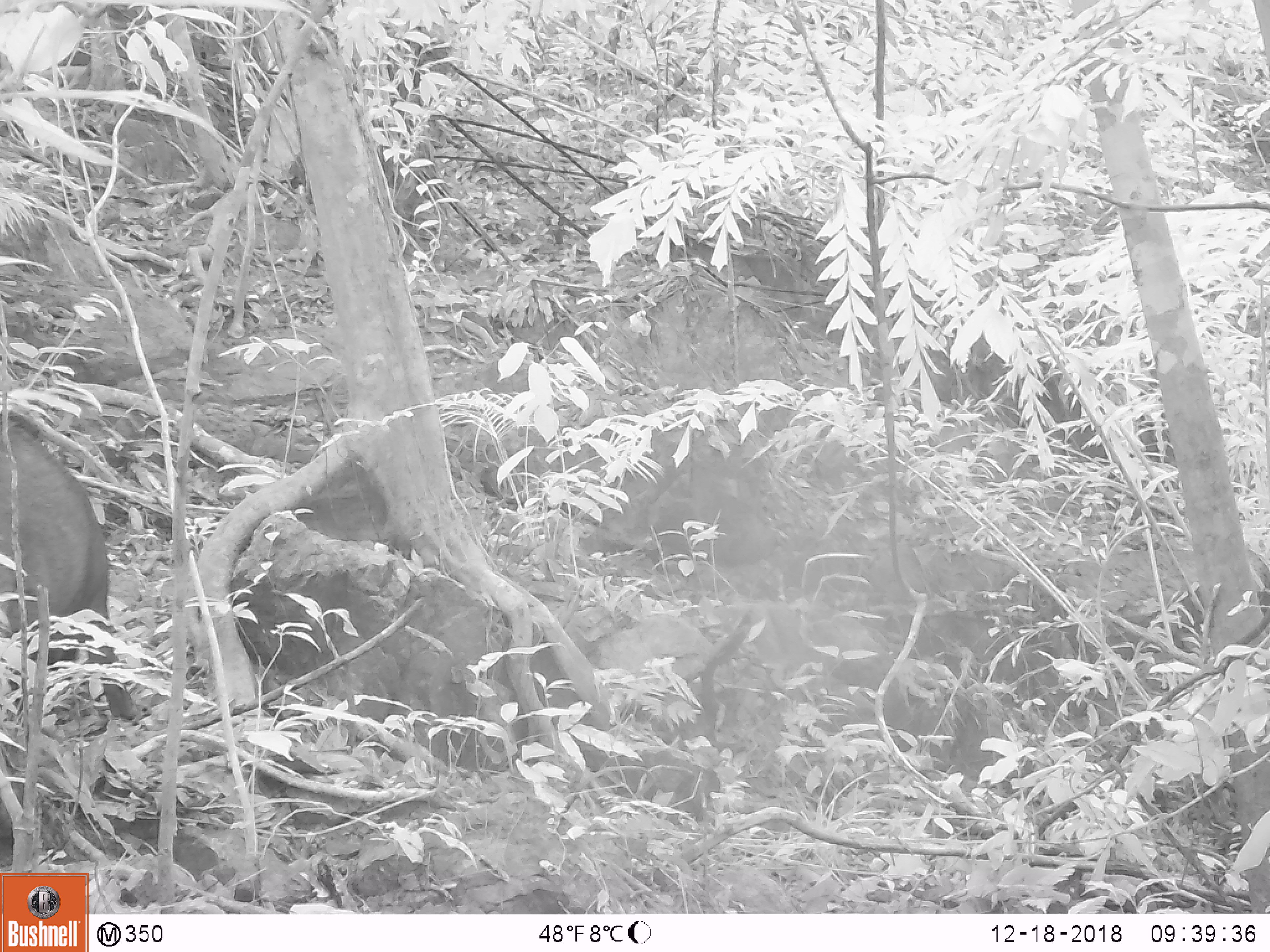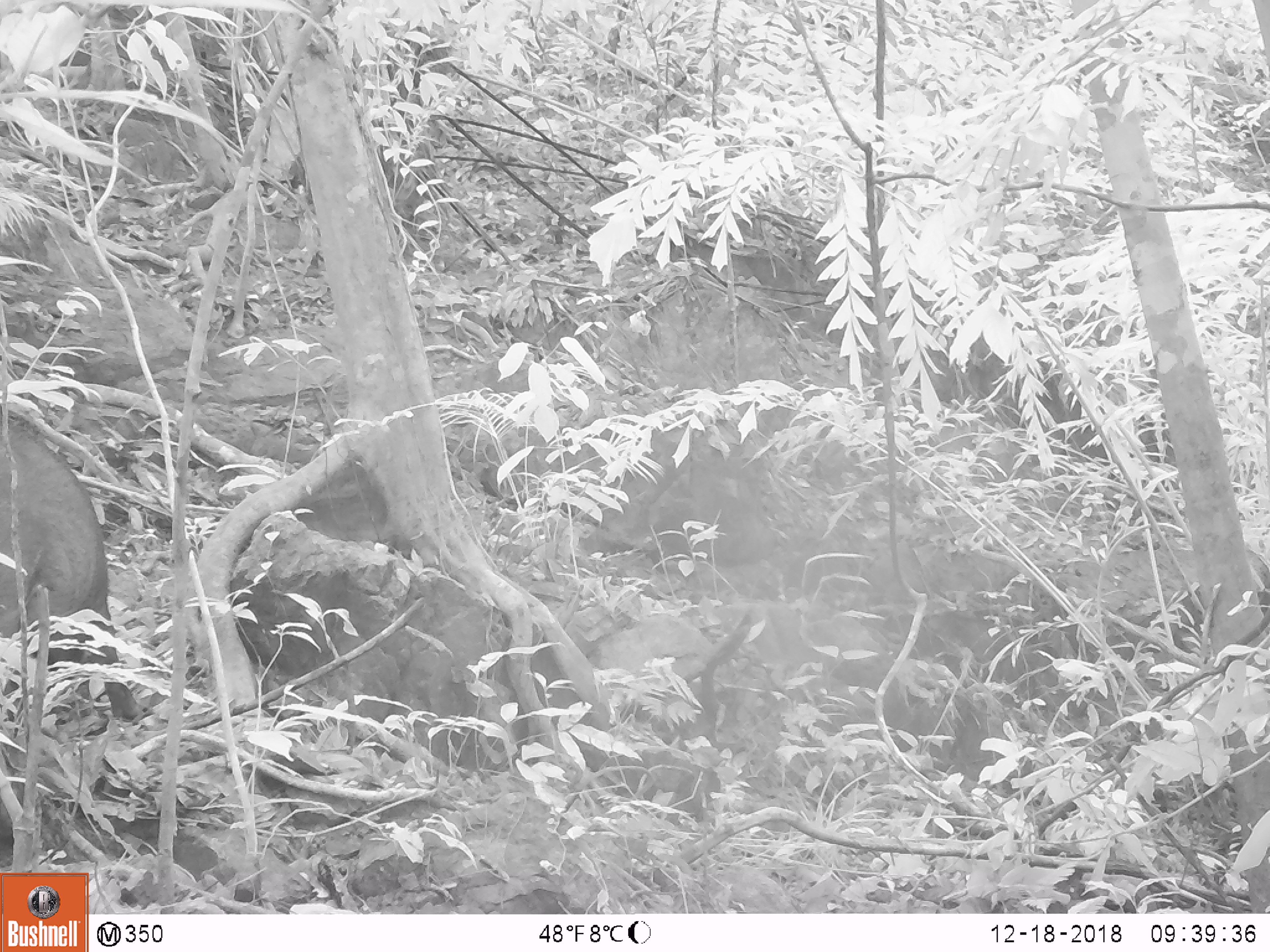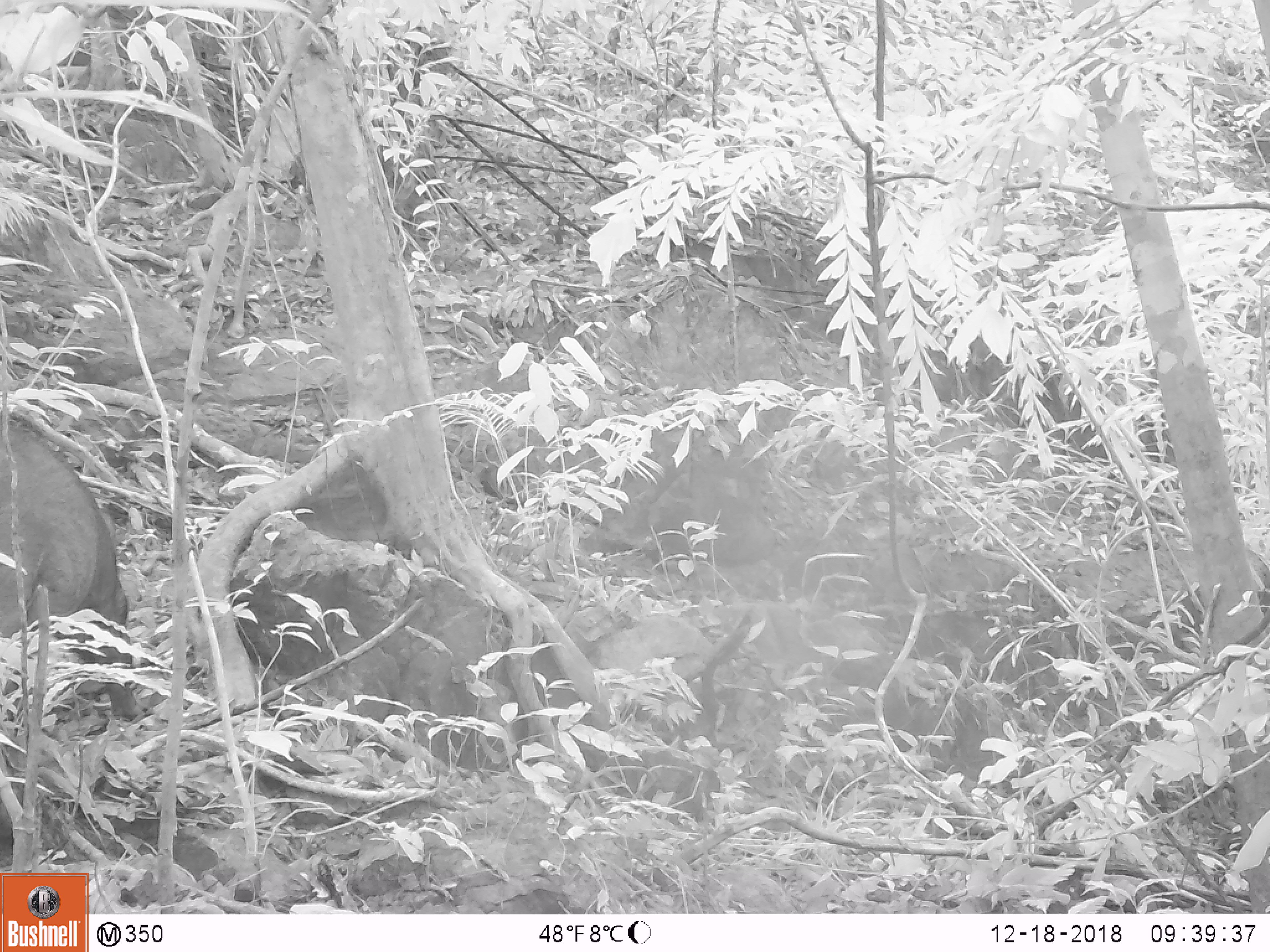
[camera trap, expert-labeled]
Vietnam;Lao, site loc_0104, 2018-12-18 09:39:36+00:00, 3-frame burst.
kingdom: Animalia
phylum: Chordata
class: Mammalia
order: Artiodactyla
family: Suidae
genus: Sus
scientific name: Sus scrofa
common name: eurasian wild pig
Eurasian wild pig (Sus scrofa). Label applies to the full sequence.